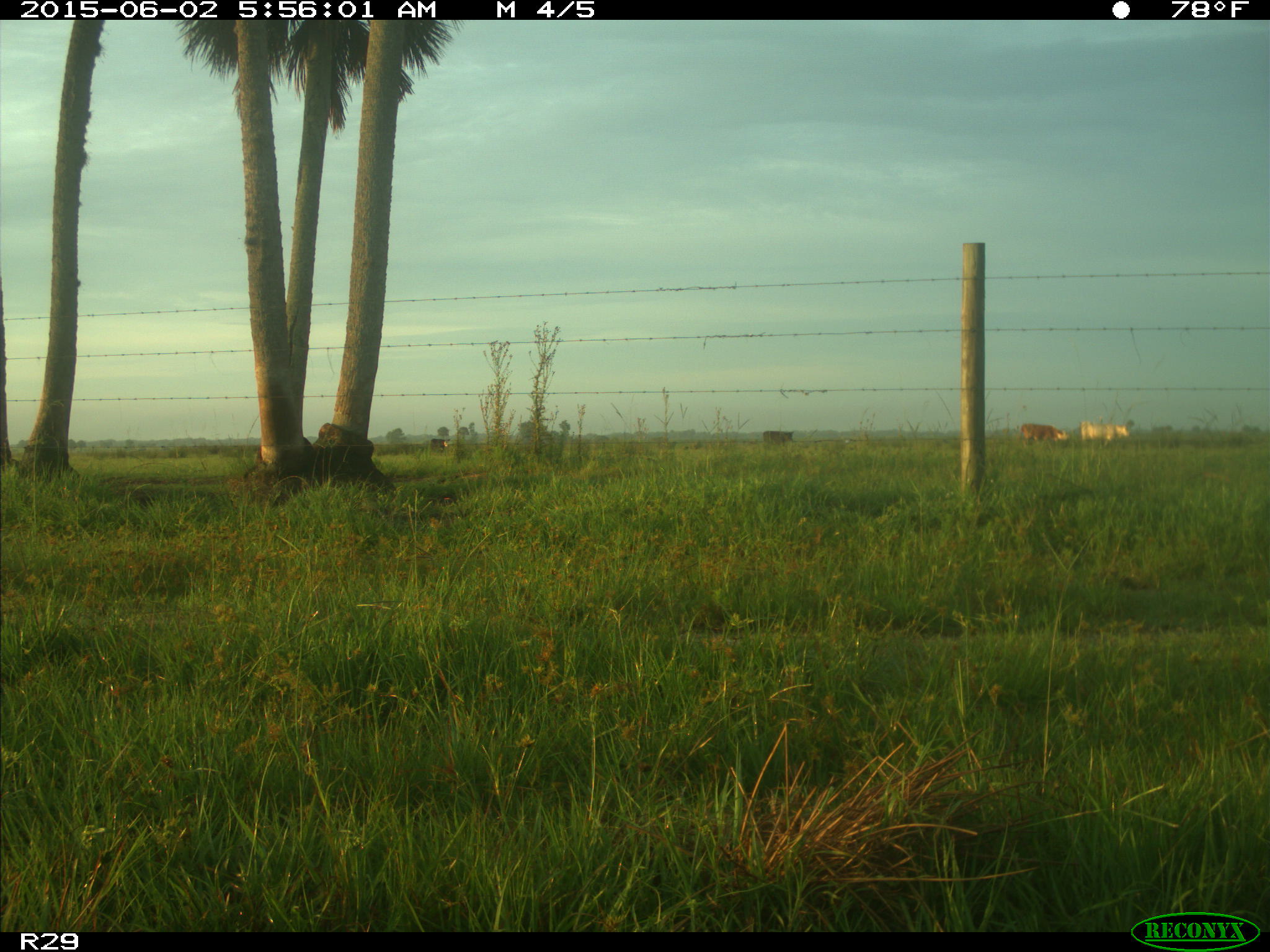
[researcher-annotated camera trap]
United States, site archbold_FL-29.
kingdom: Animalia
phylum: Chordata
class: Mammalia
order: Artiodactyla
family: Bovidae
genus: Bos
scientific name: Bos taurus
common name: domestic cow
Bos taurus (domestic cow).